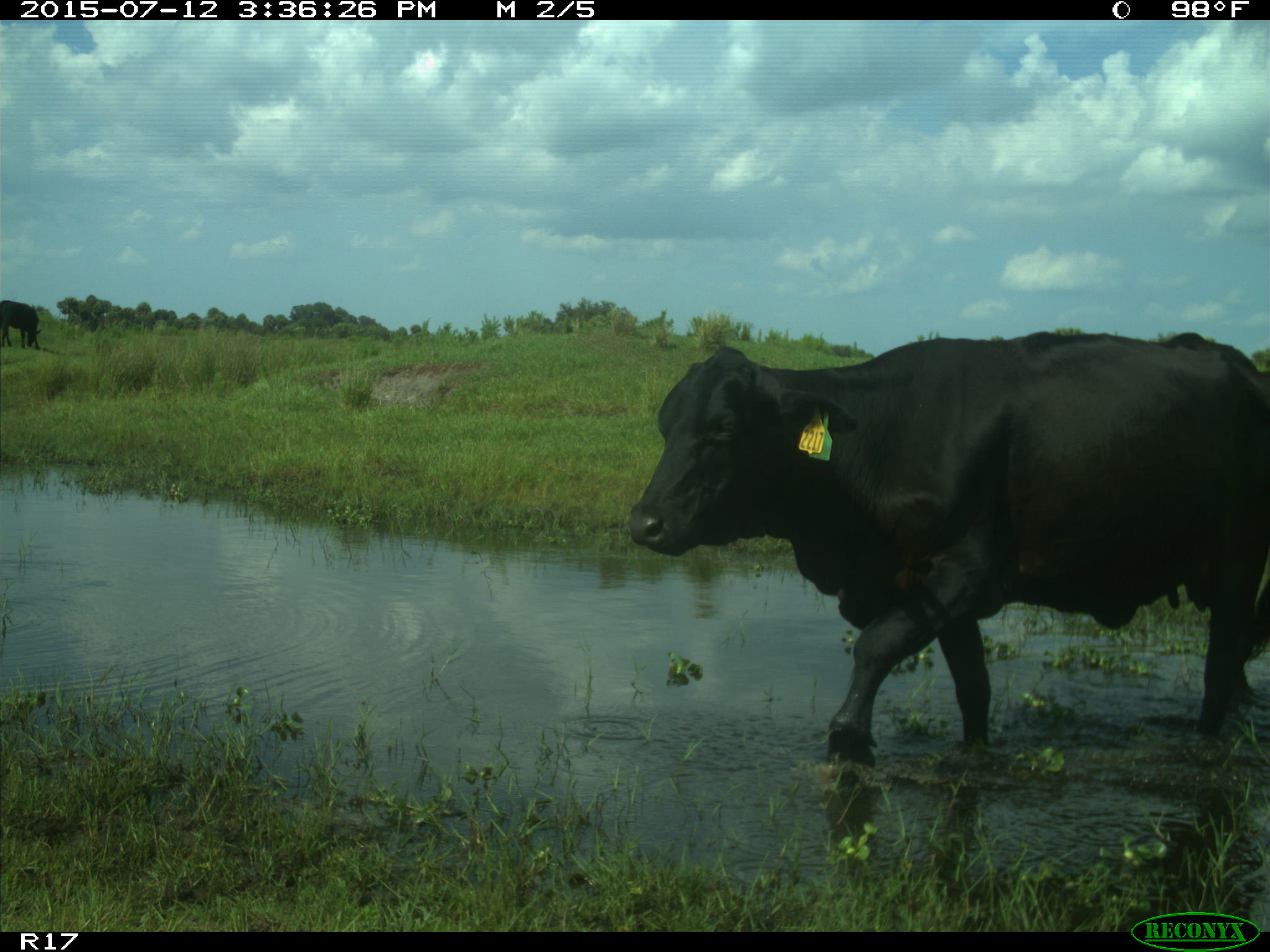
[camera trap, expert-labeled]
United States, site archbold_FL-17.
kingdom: Animalia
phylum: Chordata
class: Mammalia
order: Artiodactyla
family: Bovidae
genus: Bos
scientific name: Bos taurus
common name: domestic cow